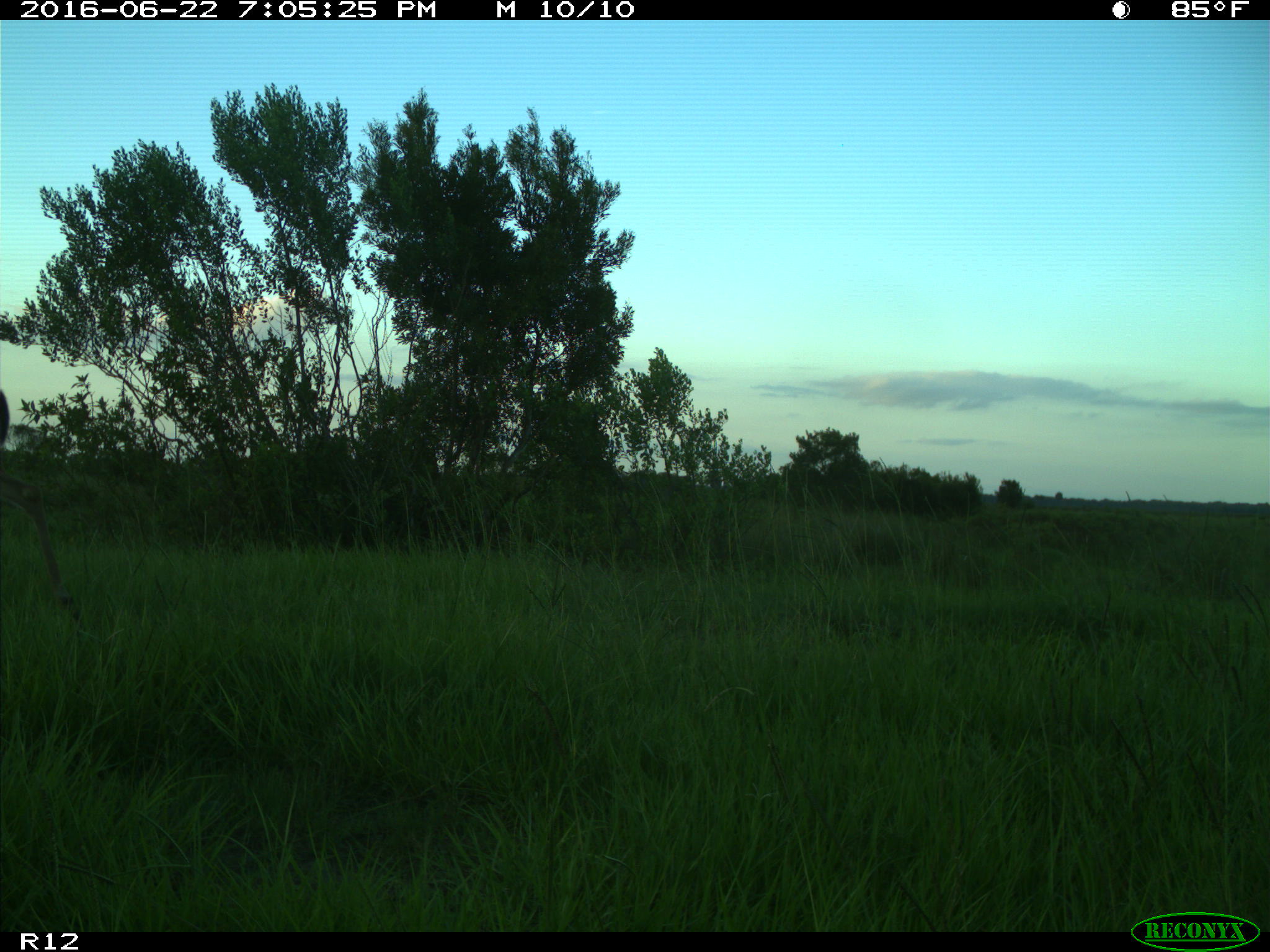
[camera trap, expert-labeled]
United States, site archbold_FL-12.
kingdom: Animalia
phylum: Chordata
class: Mammalia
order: Artiodactyla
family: Cervidae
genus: Odocoileus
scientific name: Odocoileus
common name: deer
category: unidentified deer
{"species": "unidentified deer (deer) (Odocoileus)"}